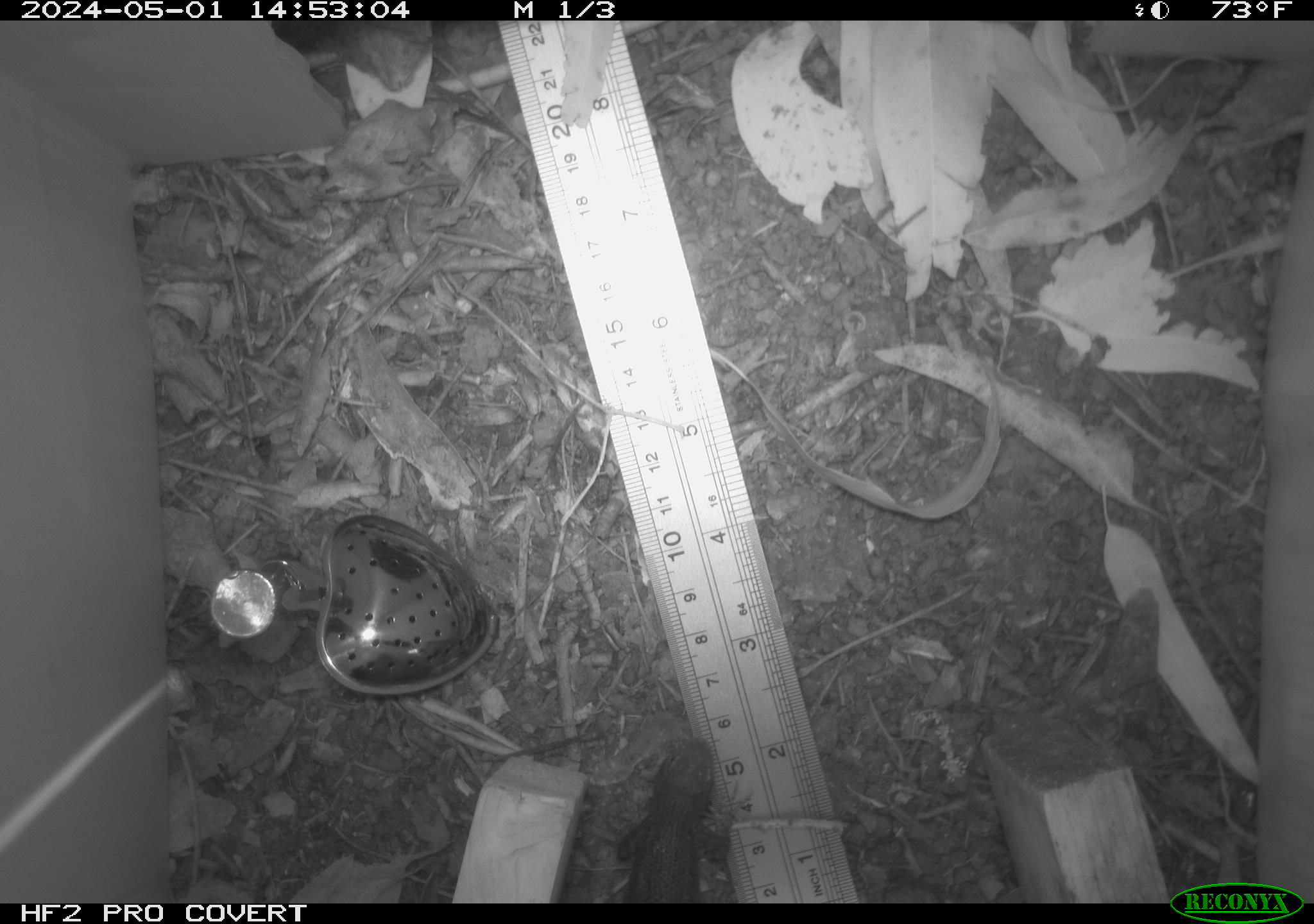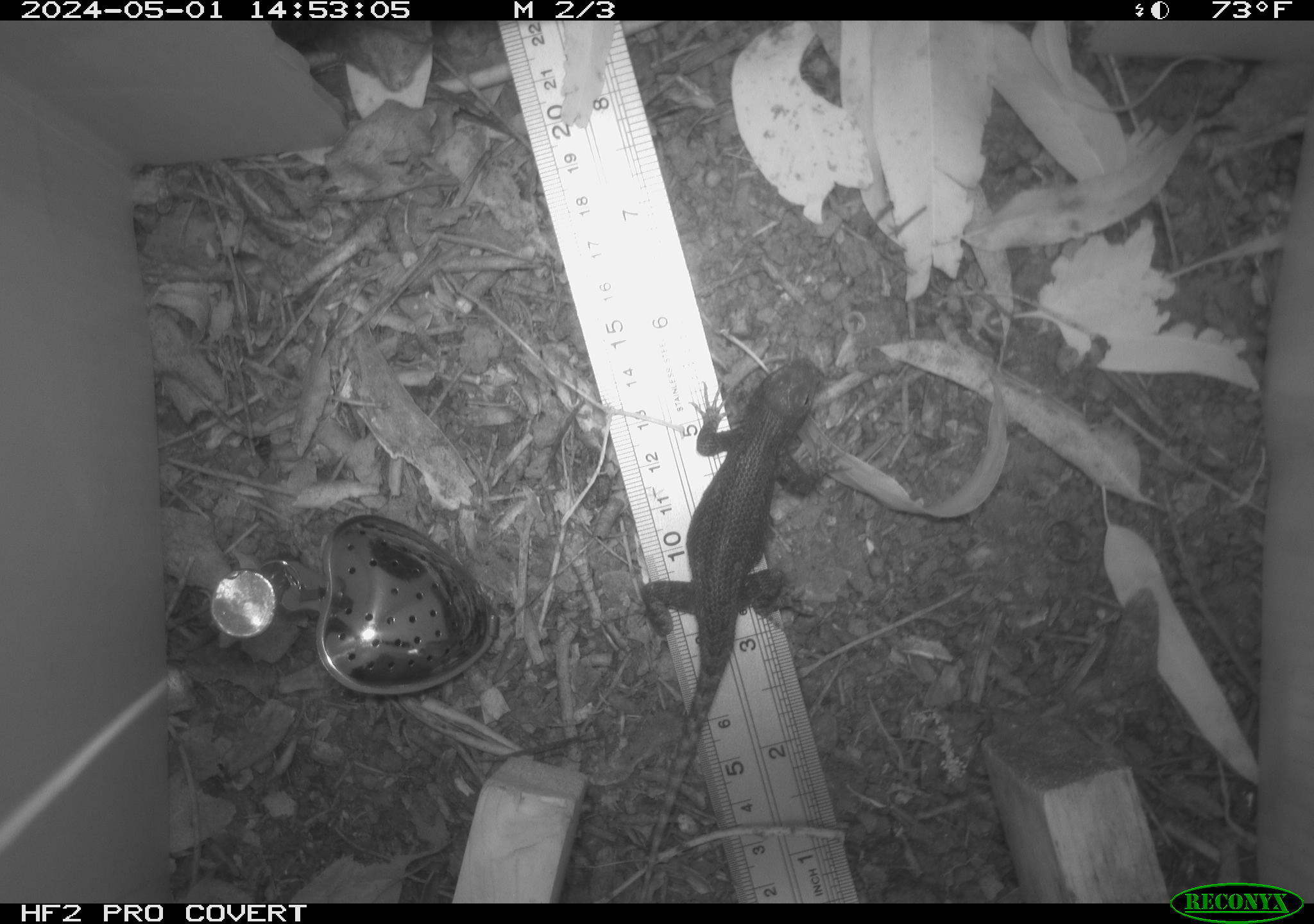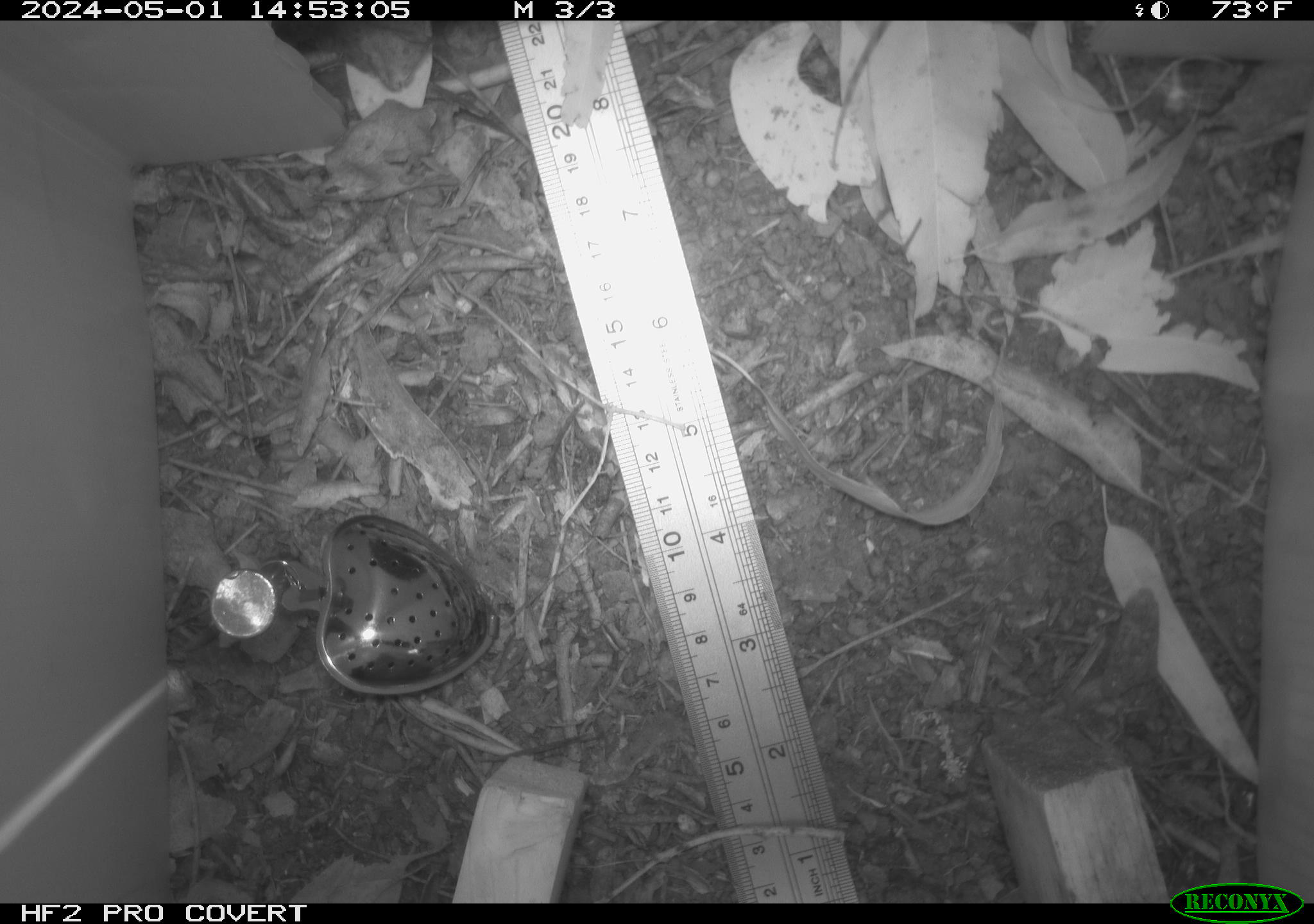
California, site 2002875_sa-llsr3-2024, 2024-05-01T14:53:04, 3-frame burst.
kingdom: Animalia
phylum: Chordata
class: Reptilia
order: Squamata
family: Phrynosomatidae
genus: Sceloporus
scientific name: Sceloporus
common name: spiny lizards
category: sceloporus species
Sceloporus species (spiny lizards) (Sceloporus).